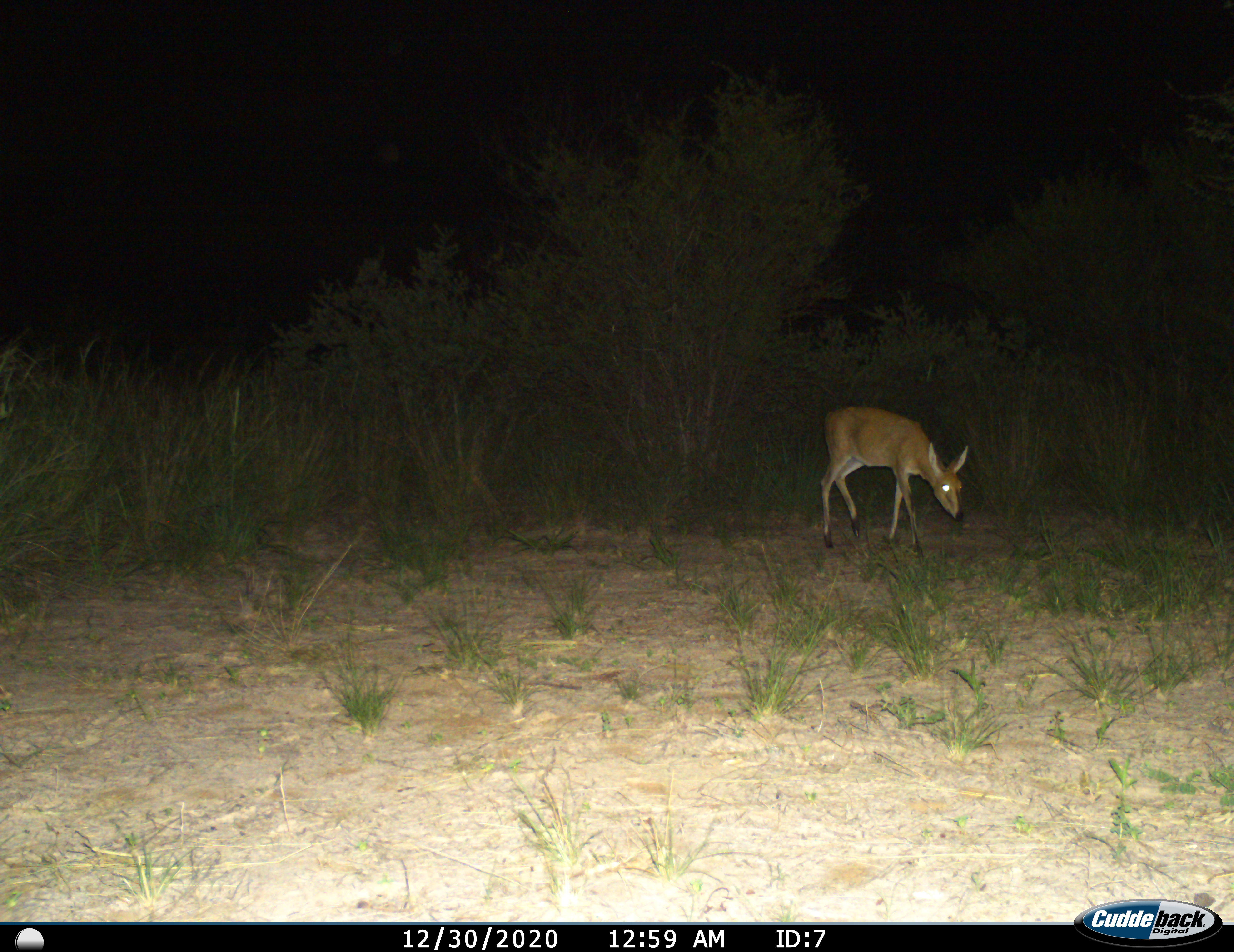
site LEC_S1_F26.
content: unidentified animal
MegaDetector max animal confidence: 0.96